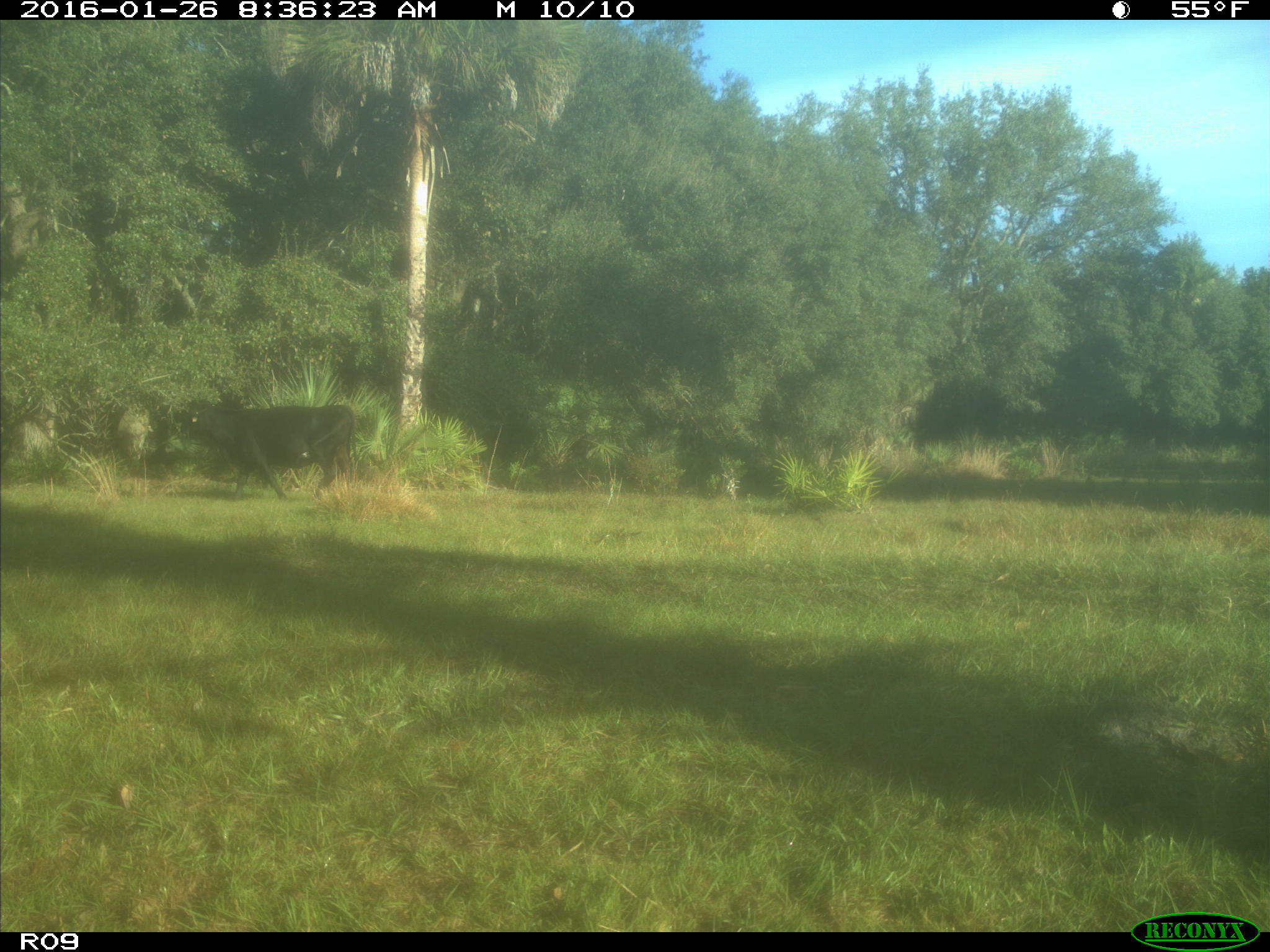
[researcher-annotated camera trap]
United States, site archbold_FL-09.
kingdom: Animalia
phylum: Chordata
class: Mammalia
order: Artiodactyla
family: Bovidae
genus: Bos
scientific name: Bos taurus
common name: domestic cow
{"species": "Bos taurus (domestic cow)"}